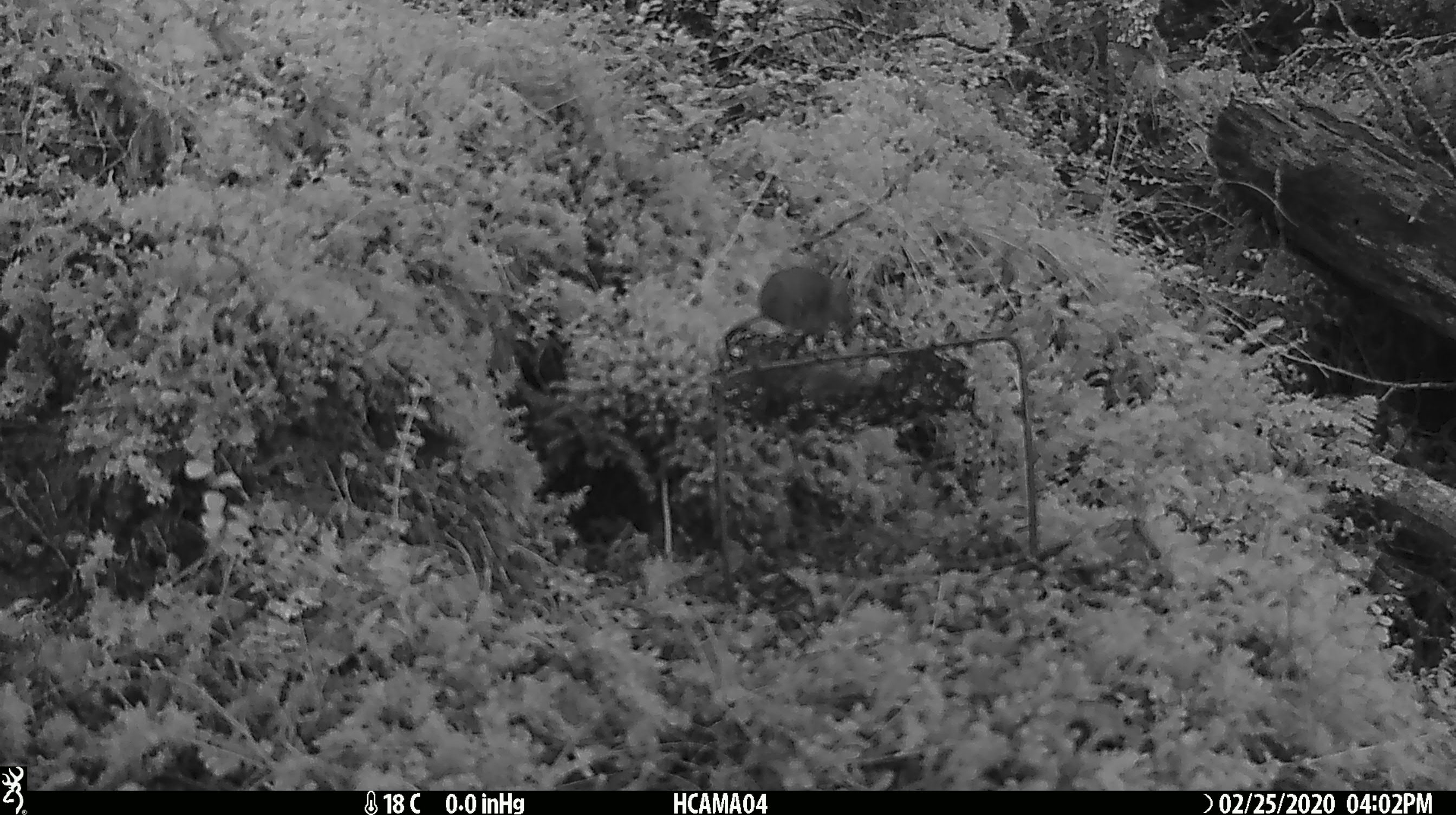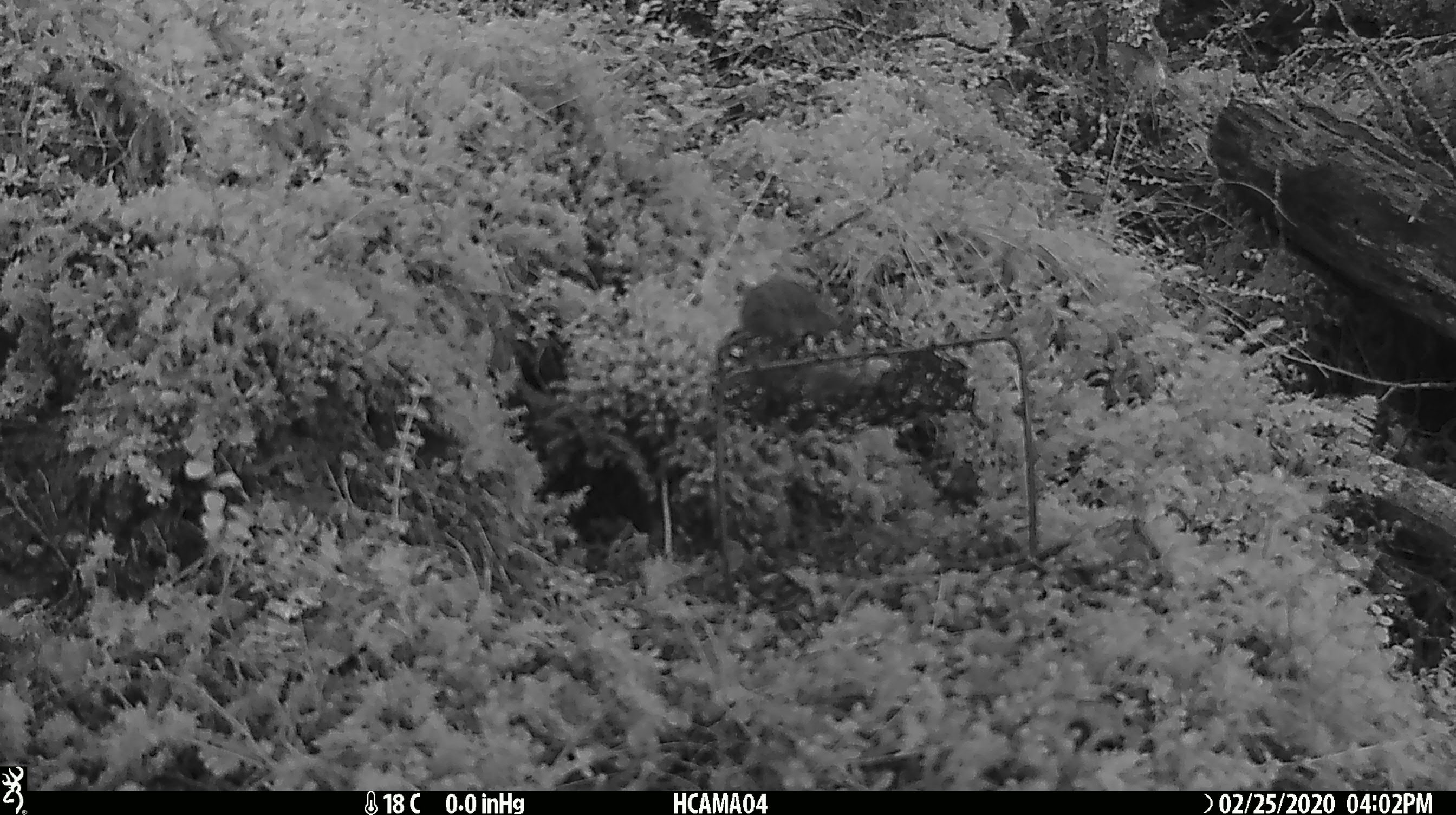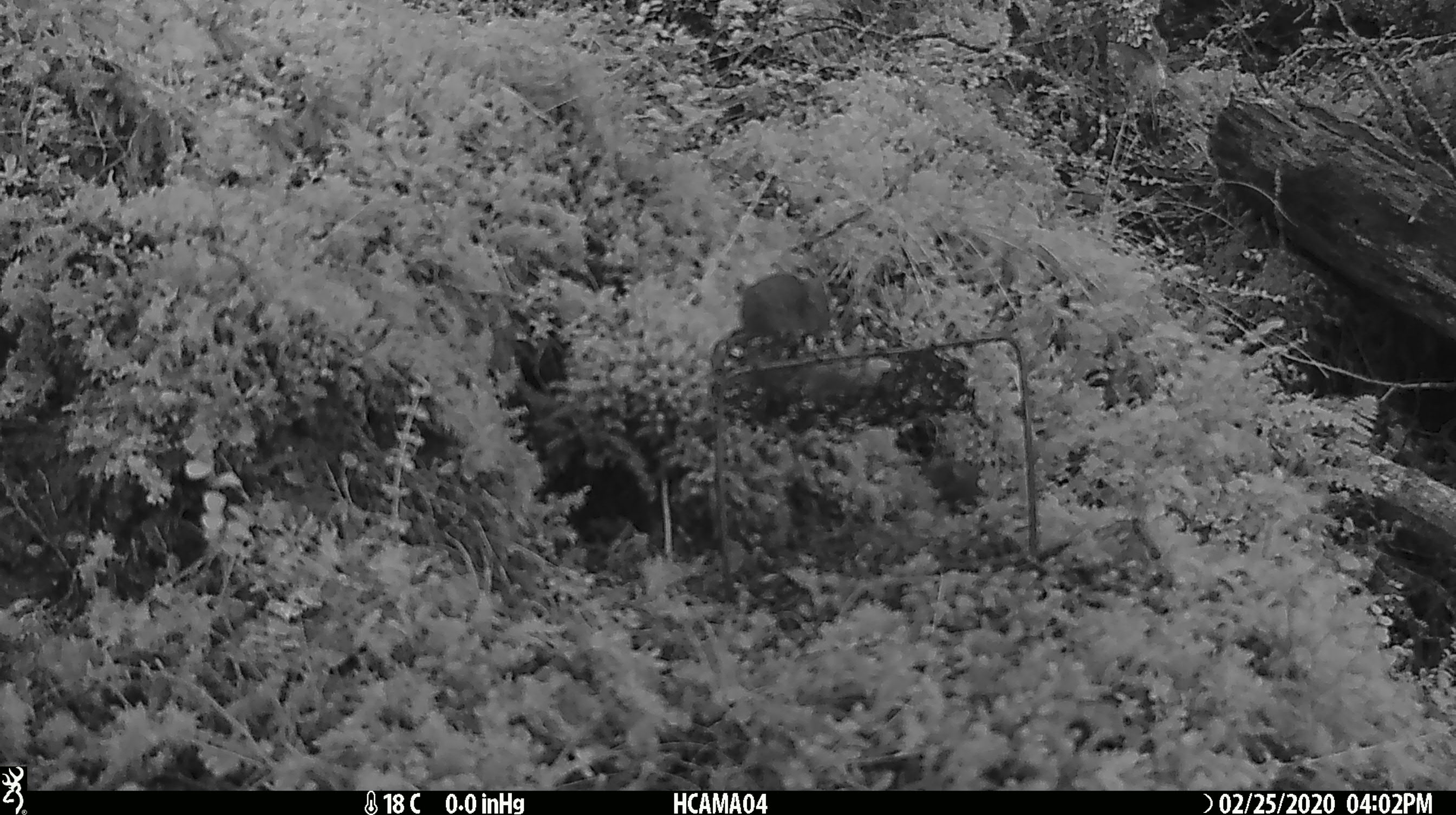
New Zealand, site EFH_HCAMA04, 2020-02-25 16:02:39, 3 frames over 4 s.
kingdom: Animalia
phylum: Chordata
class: Mammalia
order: Rodentia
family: Muridae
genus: Mus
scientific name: Mus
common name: mouse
Mouse (Mus).